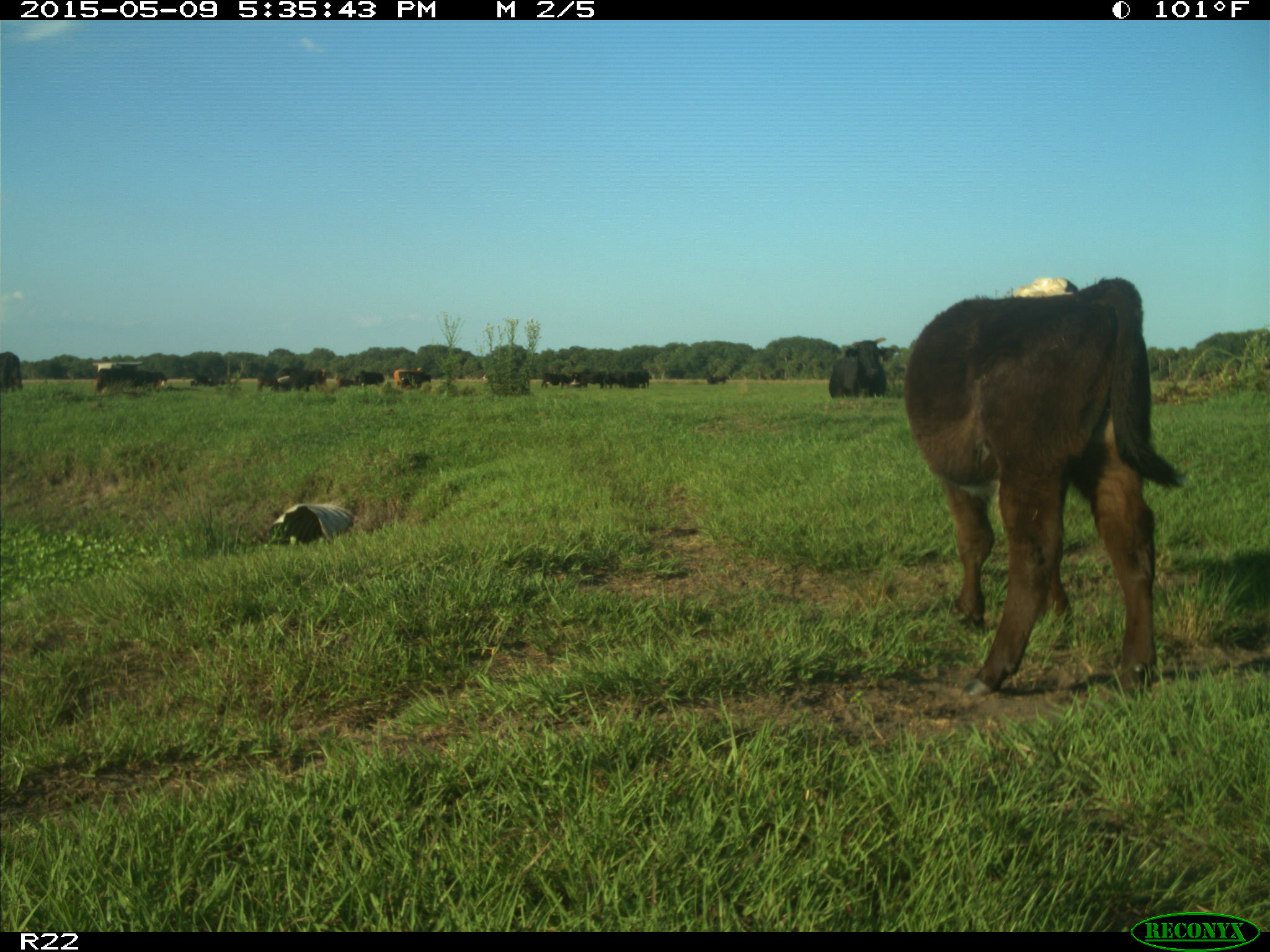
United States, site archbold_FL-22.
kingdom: Animalia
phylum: Chordata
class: Mammalia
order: Artiodactyla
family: Bovidae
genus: Bos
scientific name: Bos taurus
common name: domestic cow